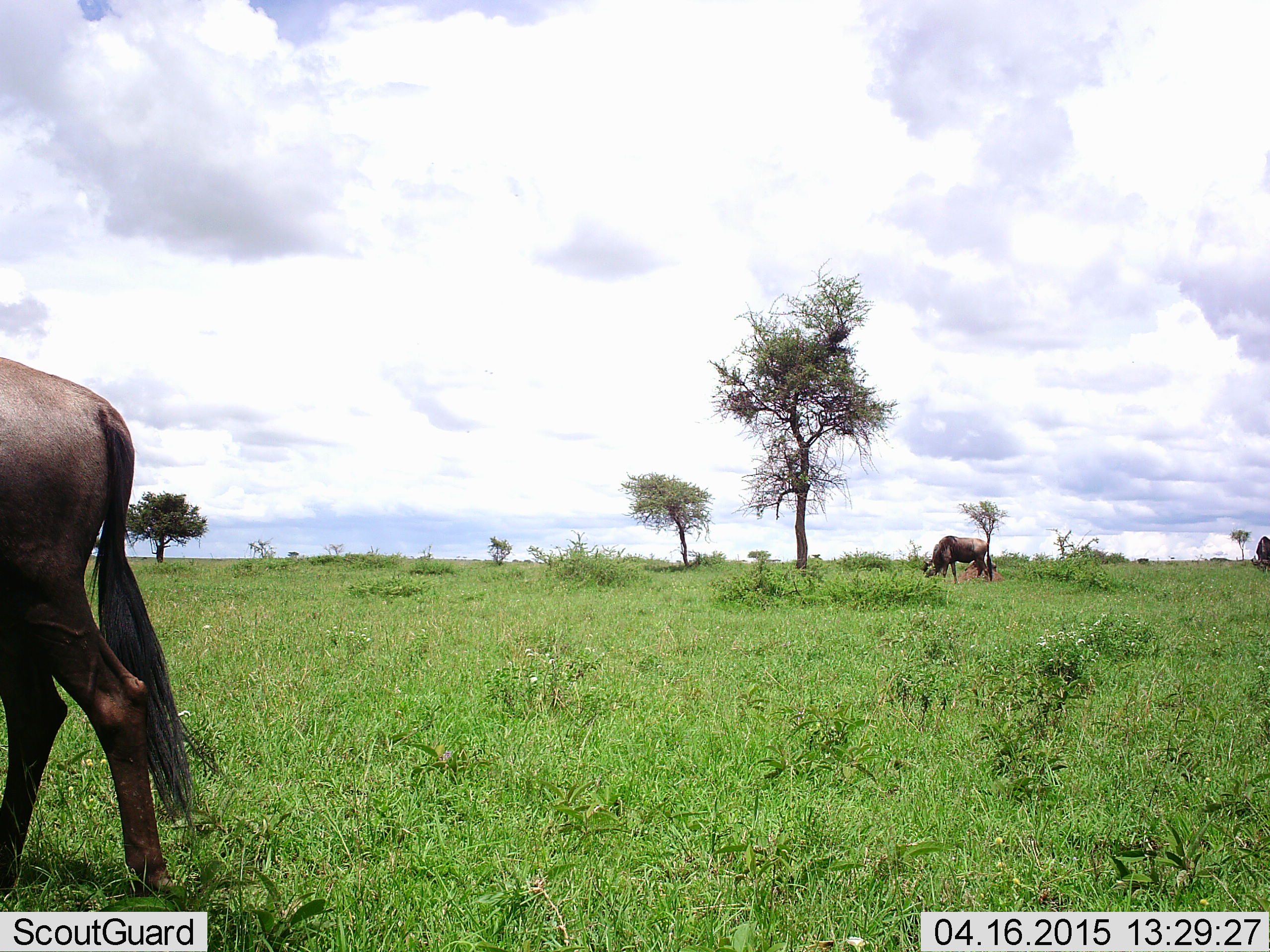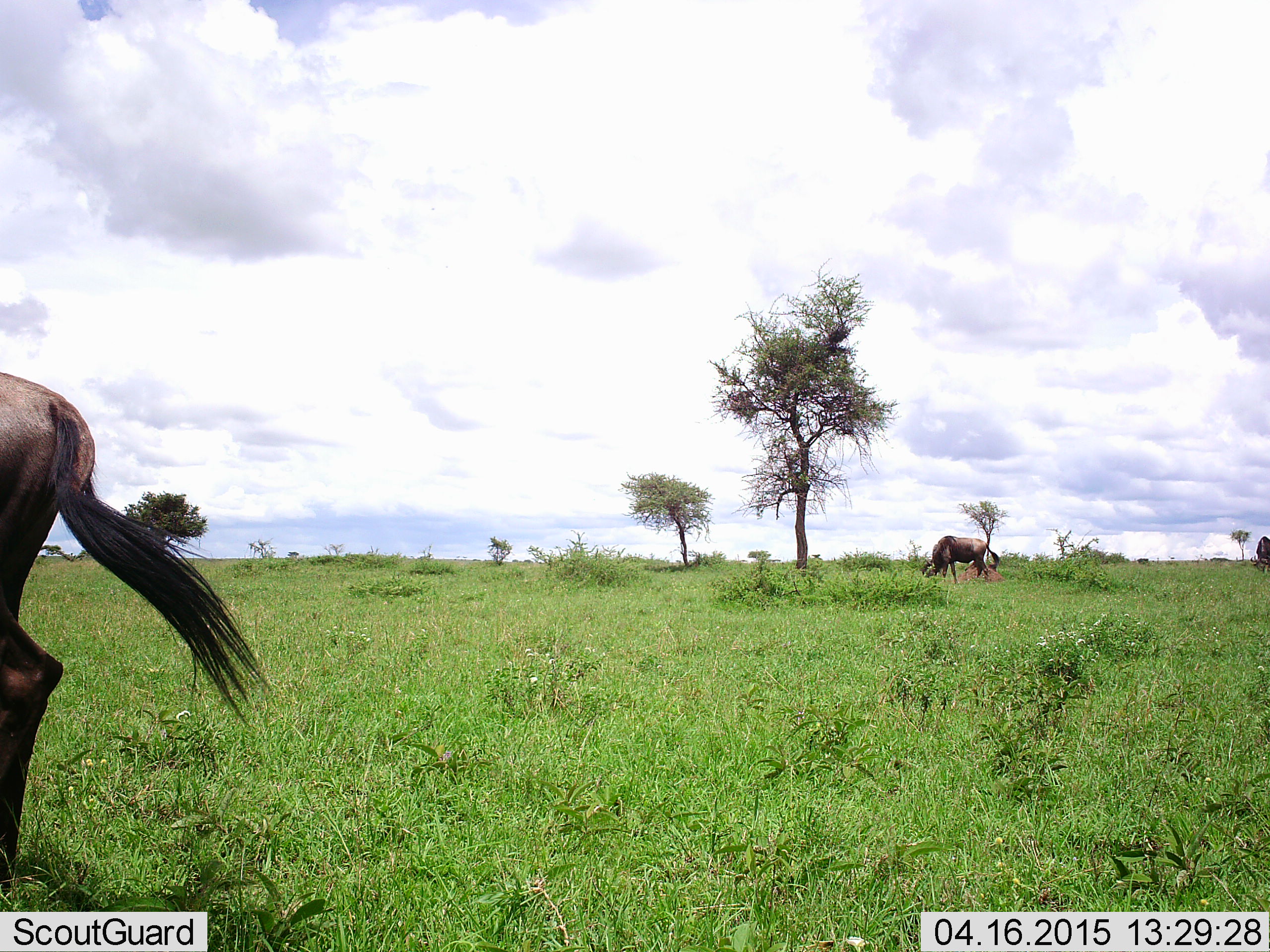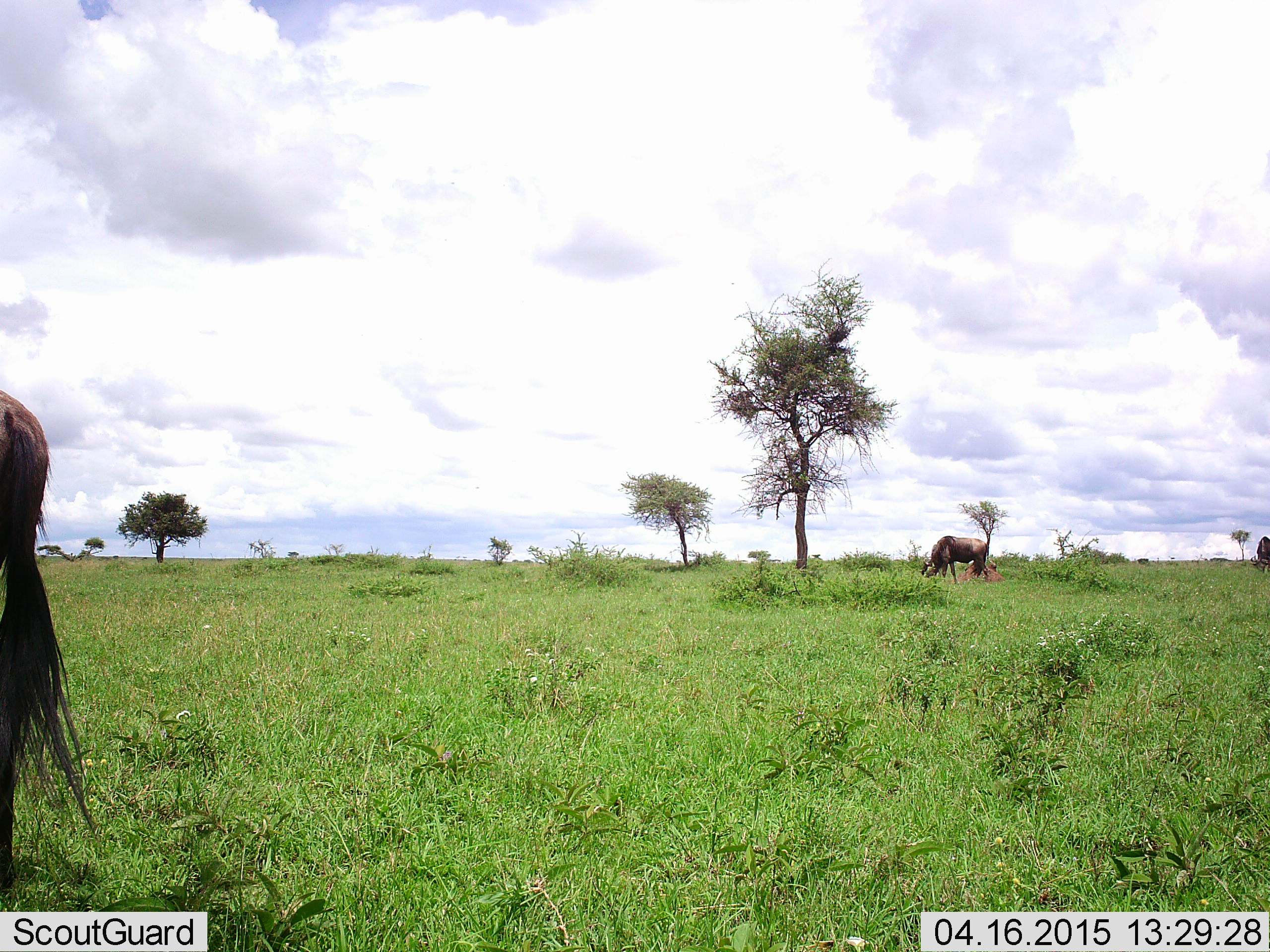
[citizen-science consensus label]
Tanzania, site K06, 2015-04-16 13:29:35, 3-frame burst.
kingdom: Animalia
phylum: Chordata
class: Mammalia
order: Artiodactyla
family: Bovidae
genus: Connochaetes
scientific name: Connochaetes taurinus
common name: blue wildebeest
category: wildebeest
Wildebeest (blue wildebeest) (Connochaetes taurinus), count 3. Behavior (volunteer vote fractions): standing 80%, resting 0%, moving 70%, interacting 0%. Young present (vote fraction): 0%. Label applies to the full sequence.